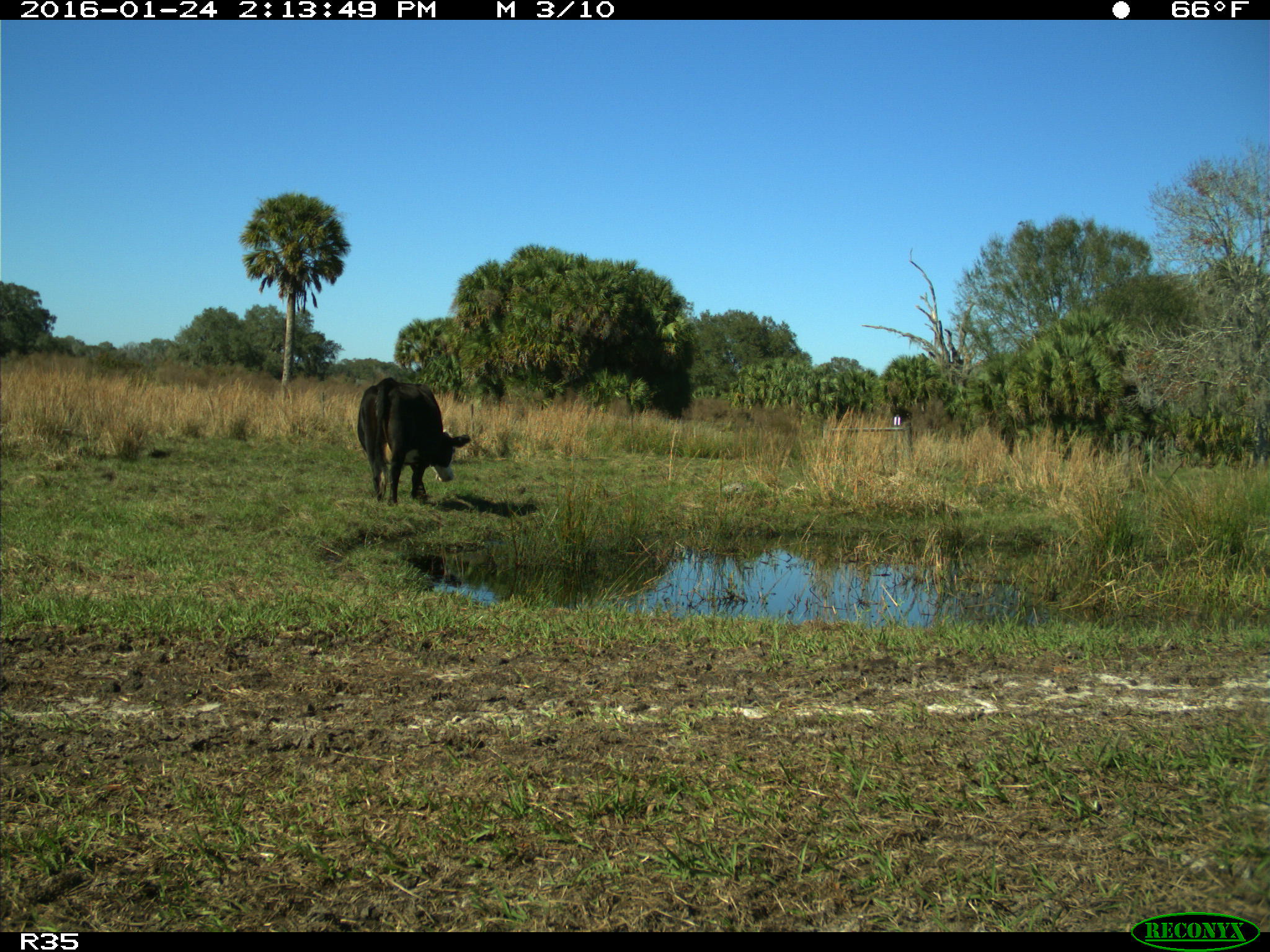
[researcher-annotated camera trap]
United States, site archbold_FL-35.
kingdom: Animalia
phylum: Chordata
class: Mammalia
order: Artiodactyla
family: Bovidae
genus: Bos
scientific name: Bos taurus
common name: domestic cow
Bos taurus (domestic cow).